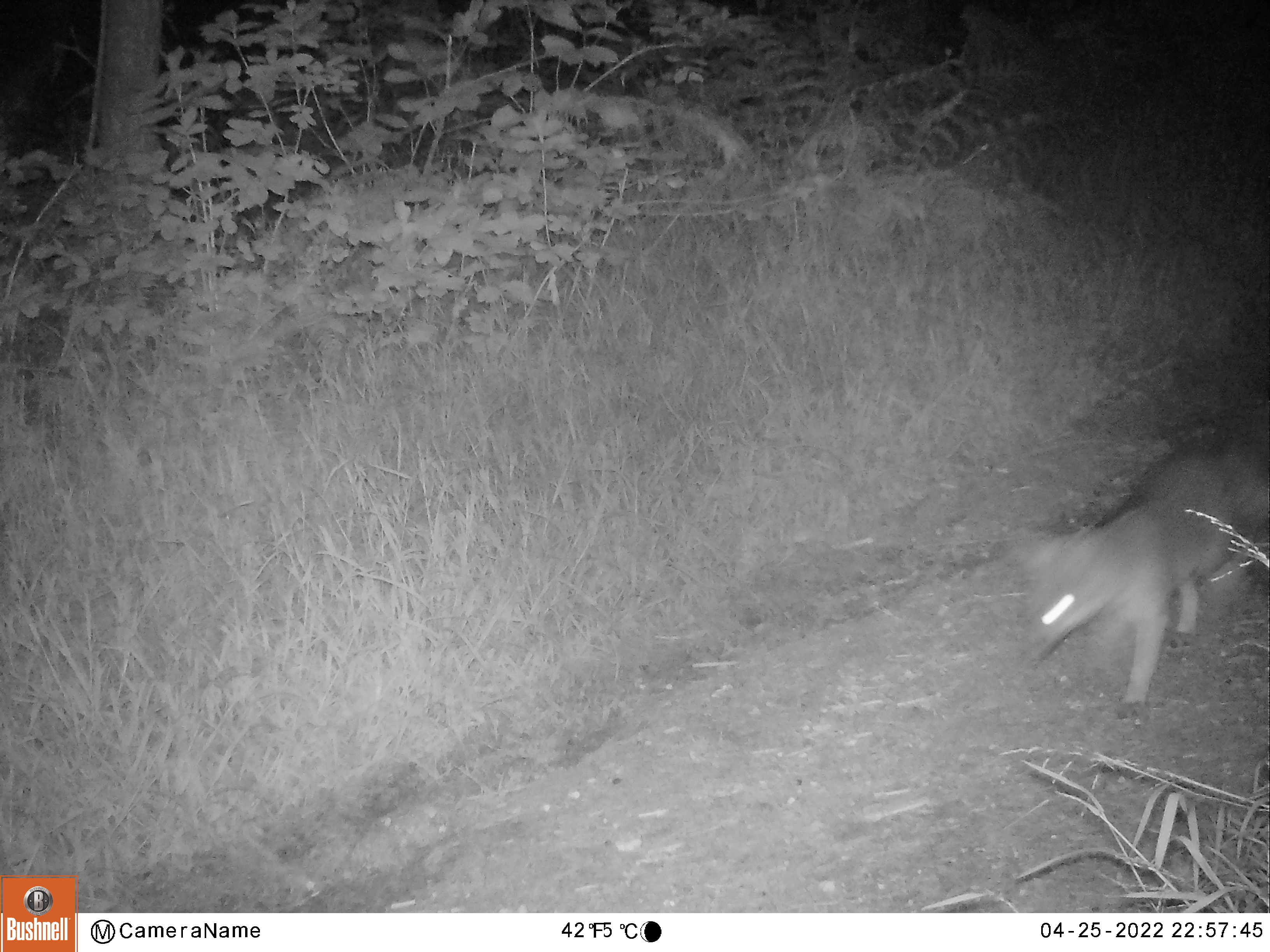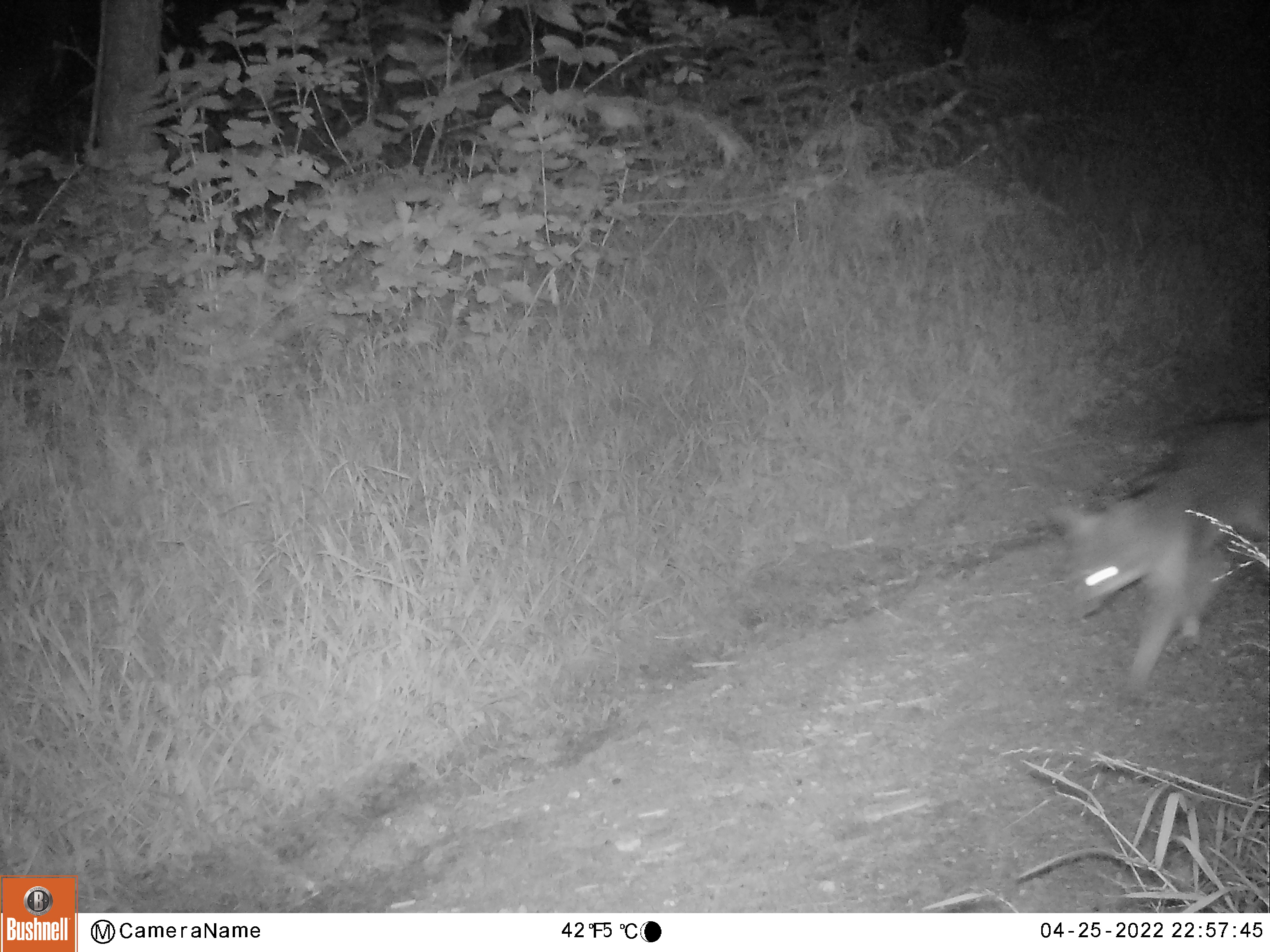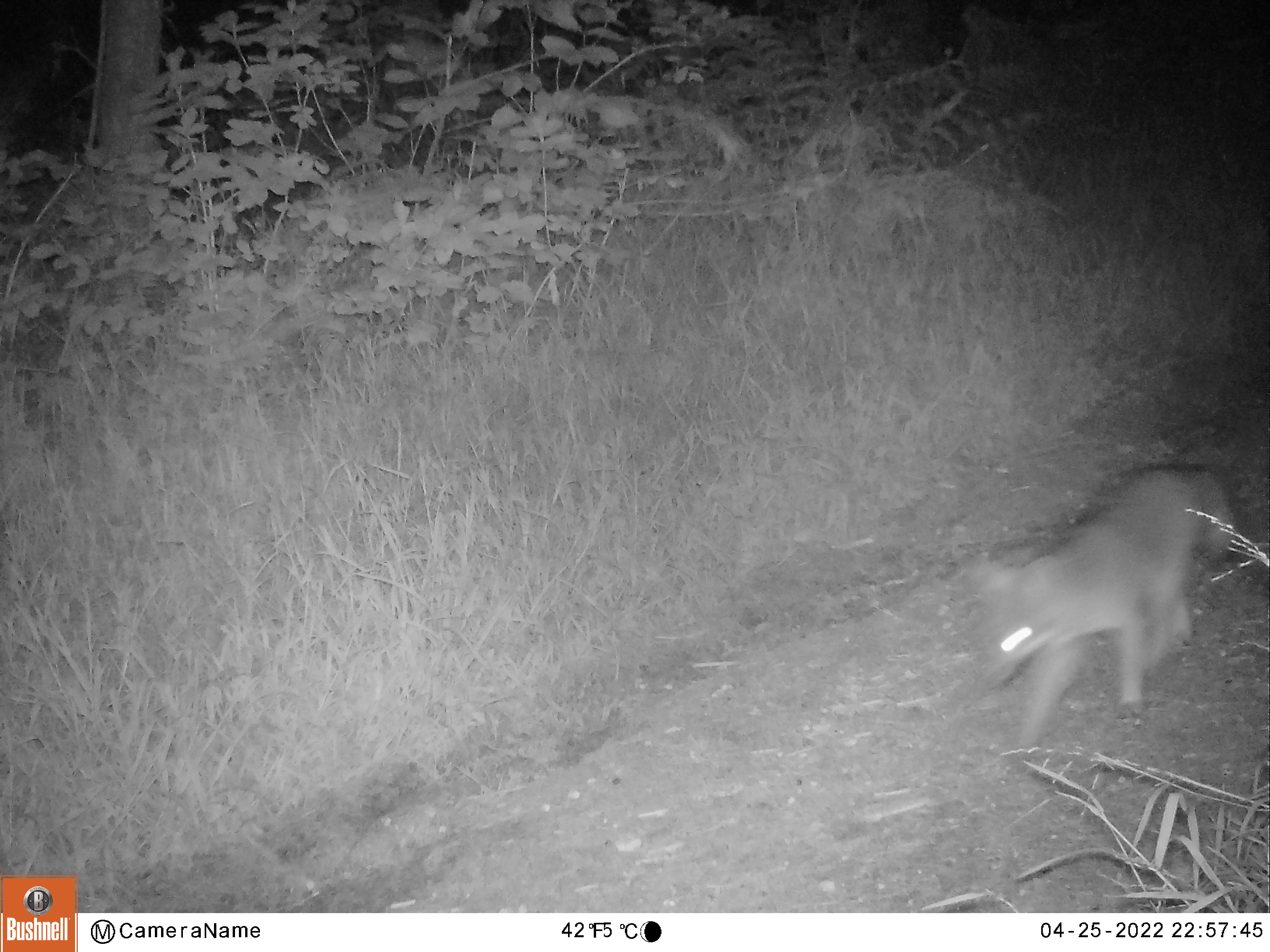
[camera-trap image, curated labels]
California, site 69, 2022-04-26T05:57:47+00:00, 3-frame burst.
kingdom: Animalia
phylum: Chordata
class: Mammalia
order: Carnivora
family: Canidae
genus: Urocyon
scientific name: Urocyon cinereoargenteus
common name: gray fox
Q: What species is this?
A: Gray fox (Urocyon cinereoargenteus).